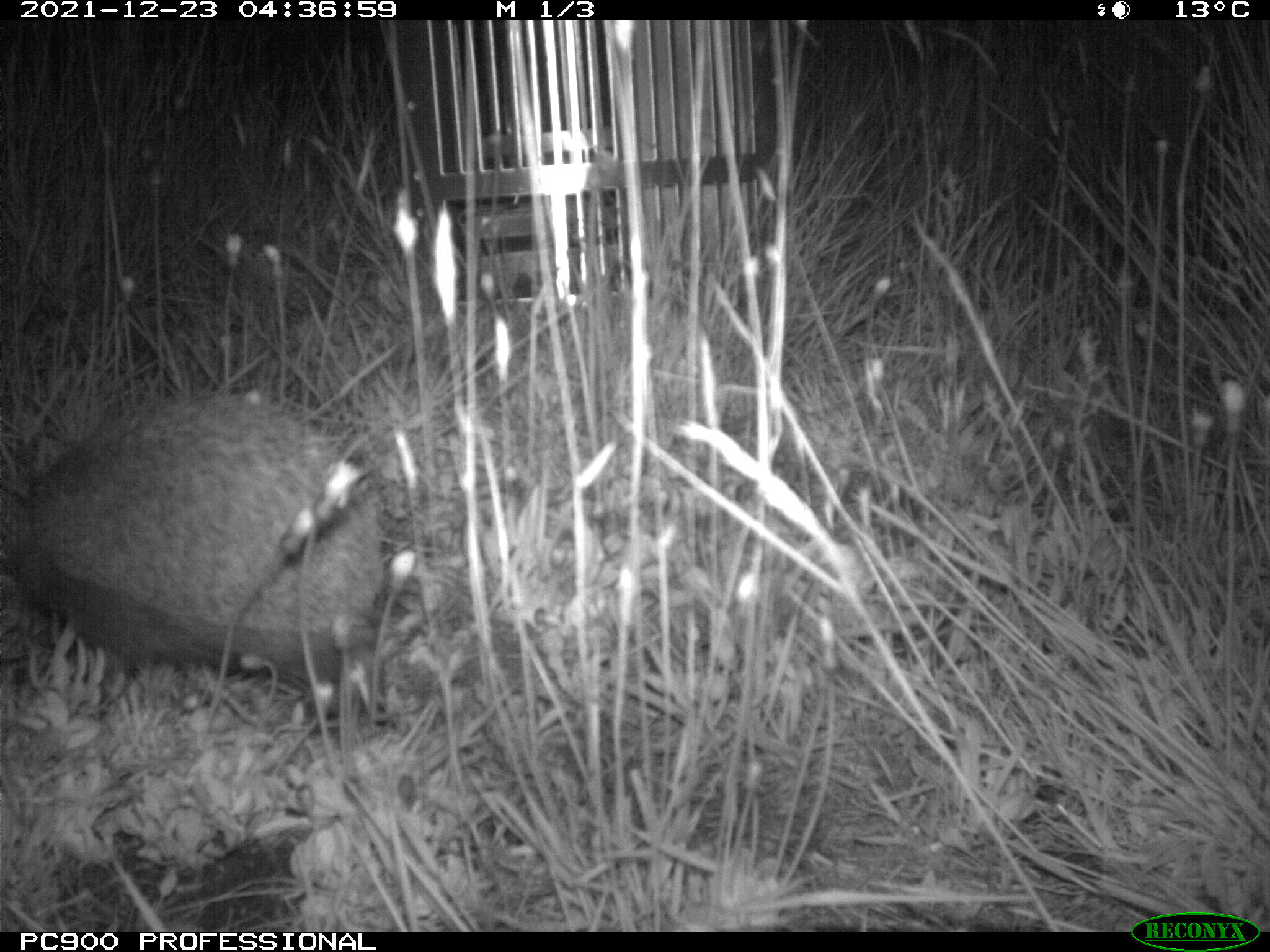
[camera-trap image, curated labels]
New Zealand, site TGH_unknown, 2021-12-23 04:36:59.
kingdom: Animalia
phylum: Chordata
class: Mammalia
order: Eulipotyphla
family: Erinaceidae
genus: Erinaceus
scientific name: Erinaceus europaeus europaeus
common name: european hedgehog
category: hedgehog